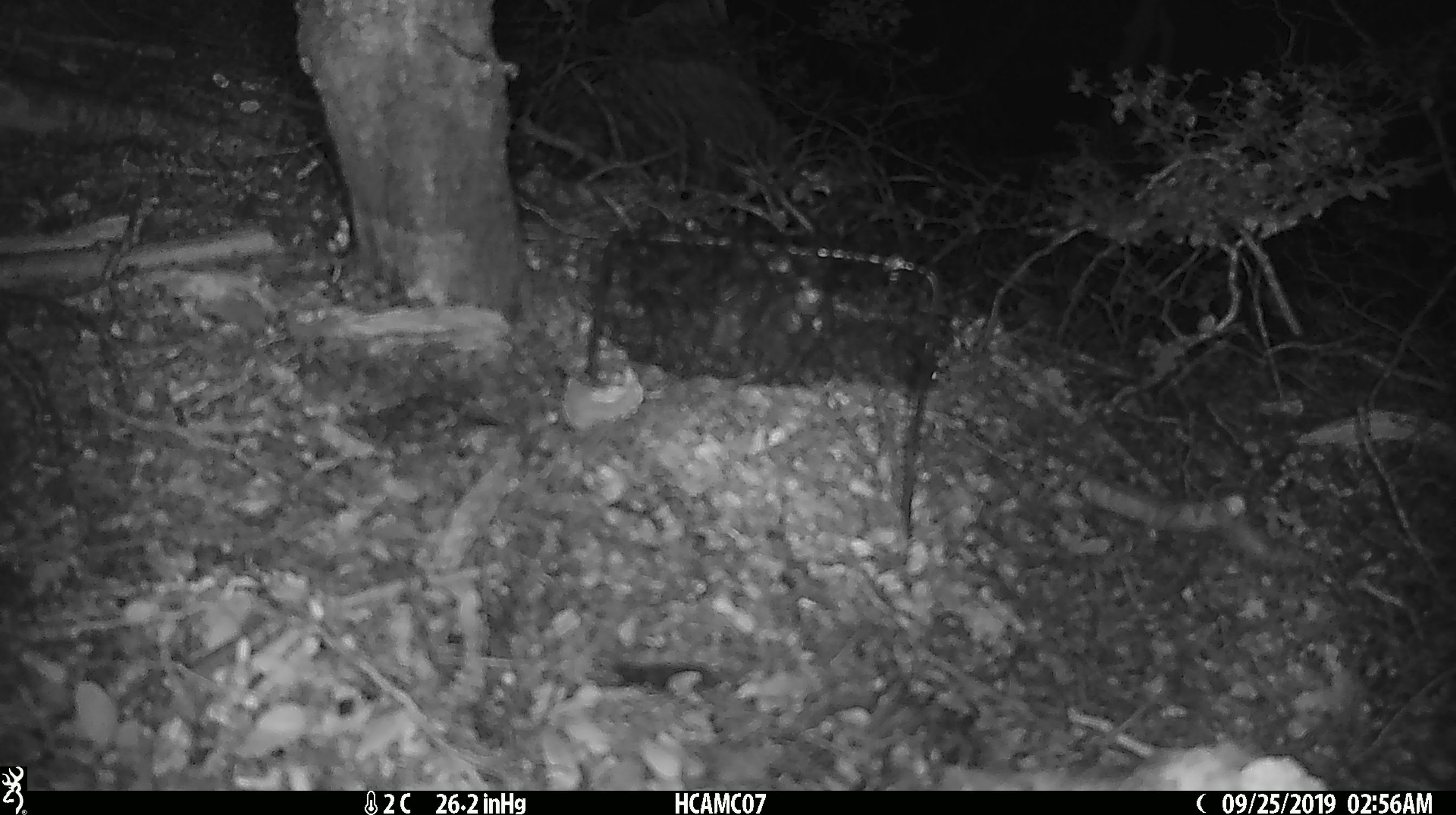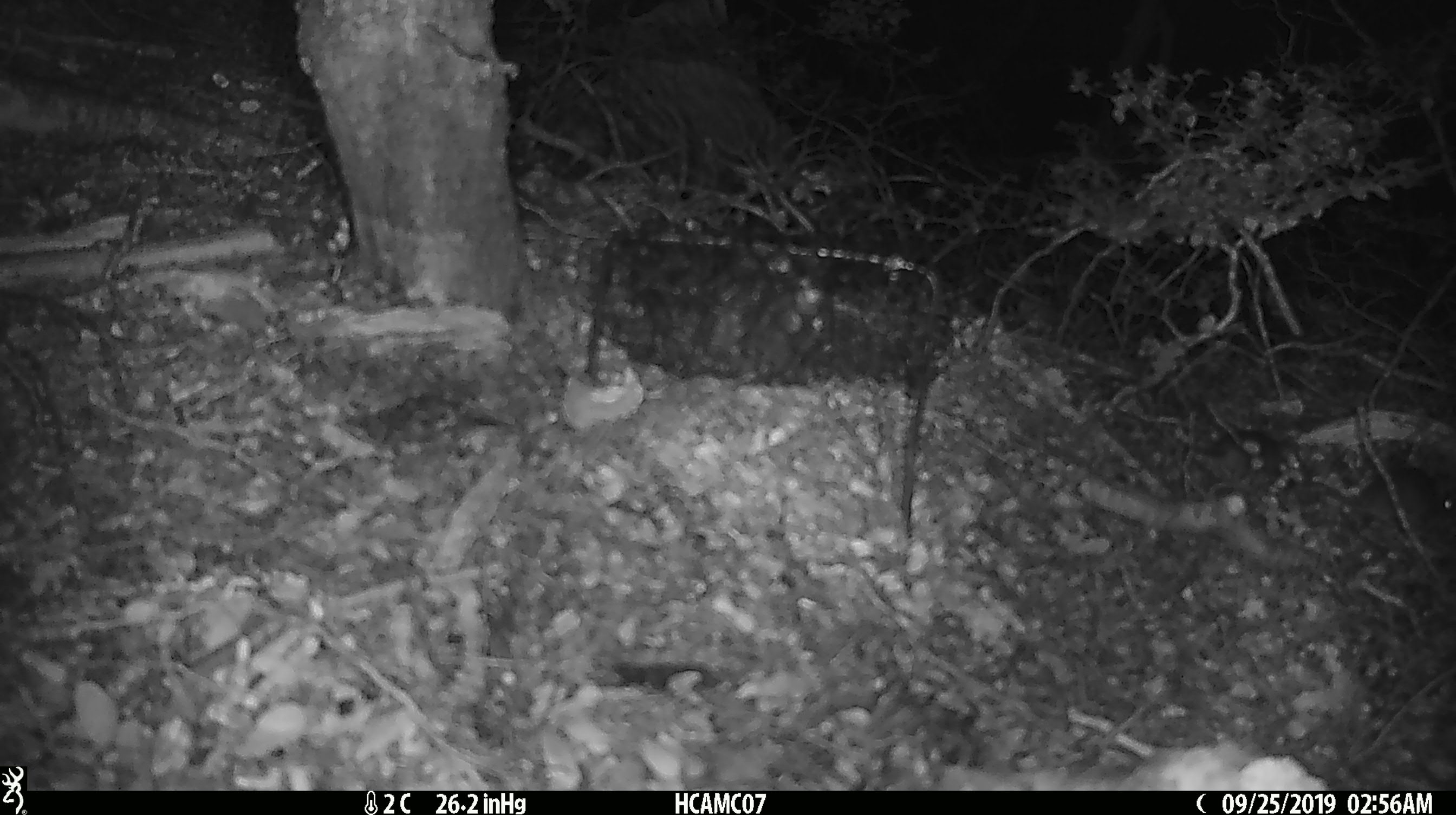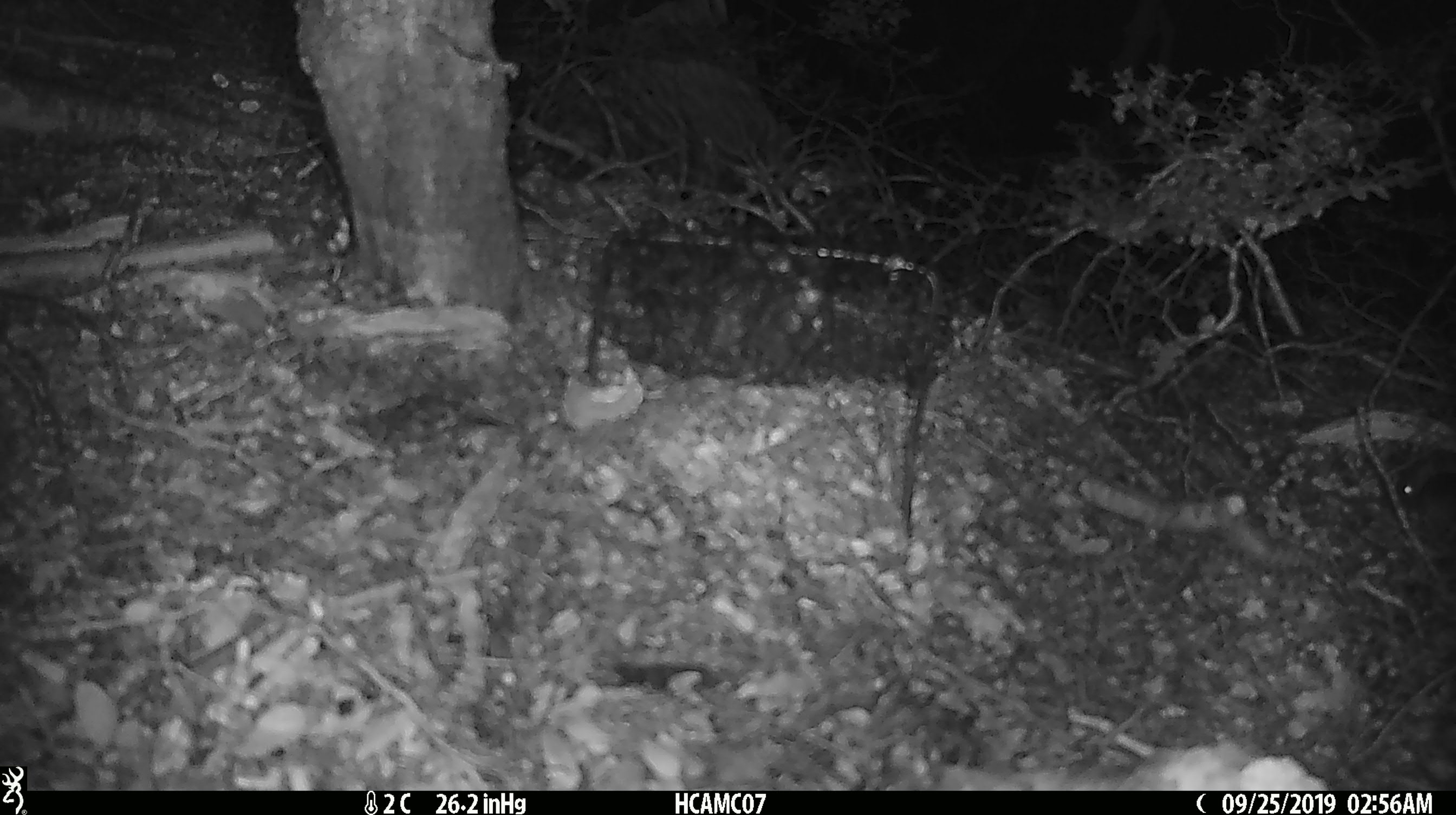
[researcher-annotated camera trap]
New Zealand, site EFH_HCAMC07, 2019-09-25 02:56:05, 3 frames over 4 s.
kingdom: Animalia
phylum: Chordata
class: Mammalia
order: Rodentia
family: Muridae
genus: Mus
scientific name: Mus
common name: mouse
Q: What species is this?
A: Mouse (Mus).